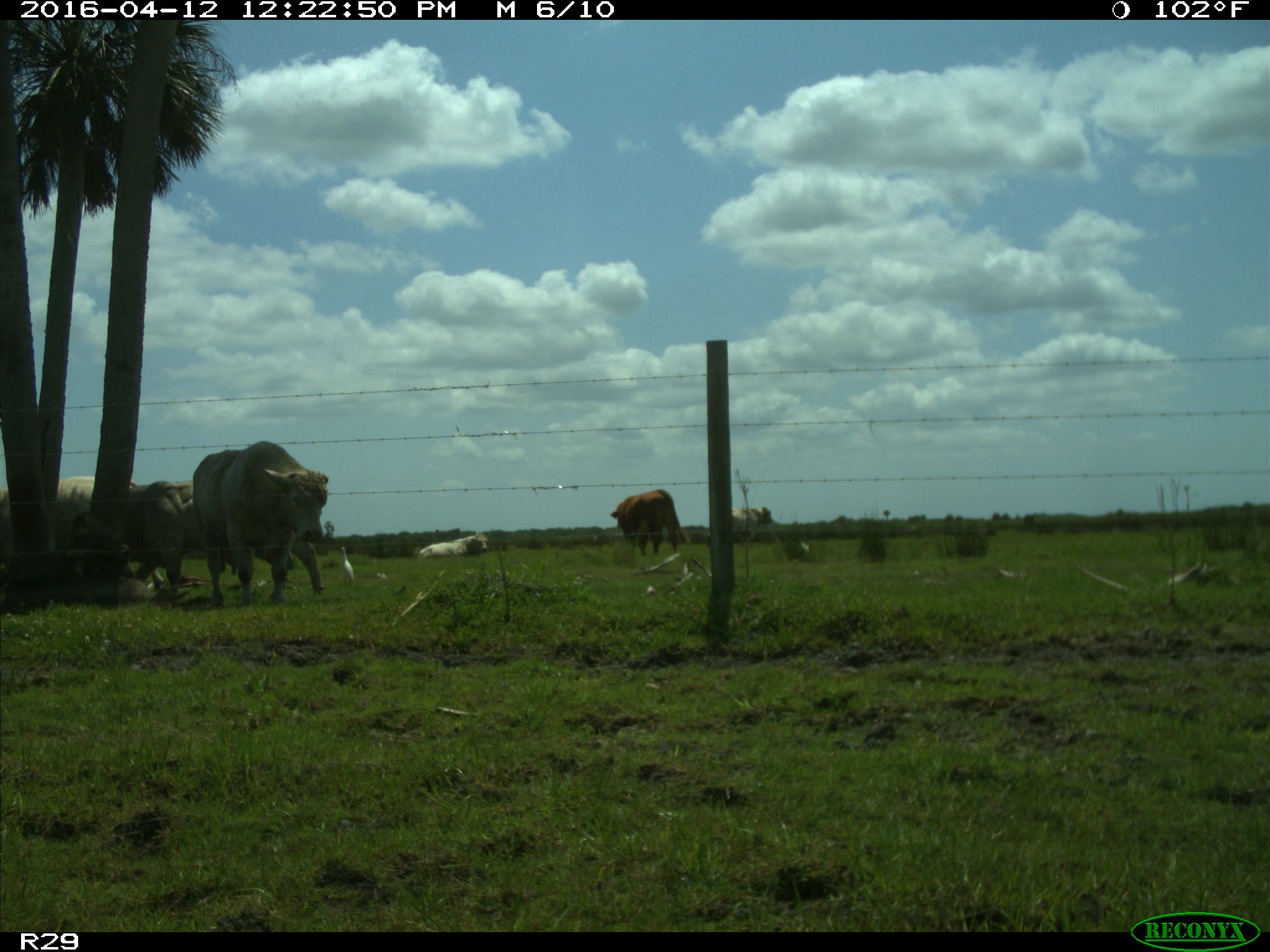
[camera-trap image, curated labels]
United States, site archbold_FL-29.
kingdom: Animalia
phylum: Chordata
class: Mammalia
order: Artiodactyla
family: Bovidae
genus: Bos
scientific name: Bos taurus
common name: domestic cow